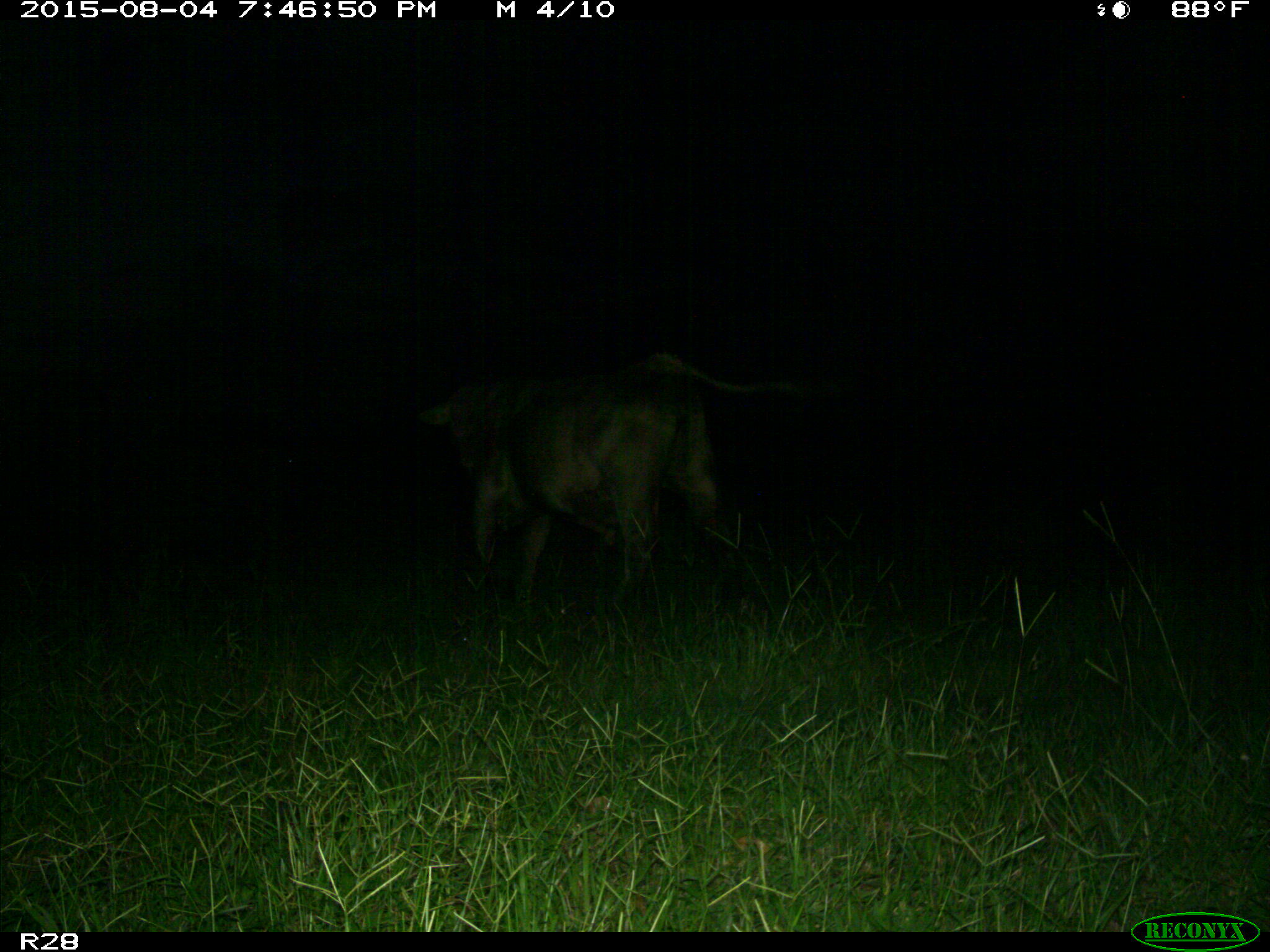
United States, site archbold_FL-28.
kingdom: Animalia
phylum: Chordata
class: Mammalia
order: Artiodactyla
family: Bovidae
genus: Bos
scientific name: Bos taurus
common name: domestic cow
Bos taurus (domestic cow).